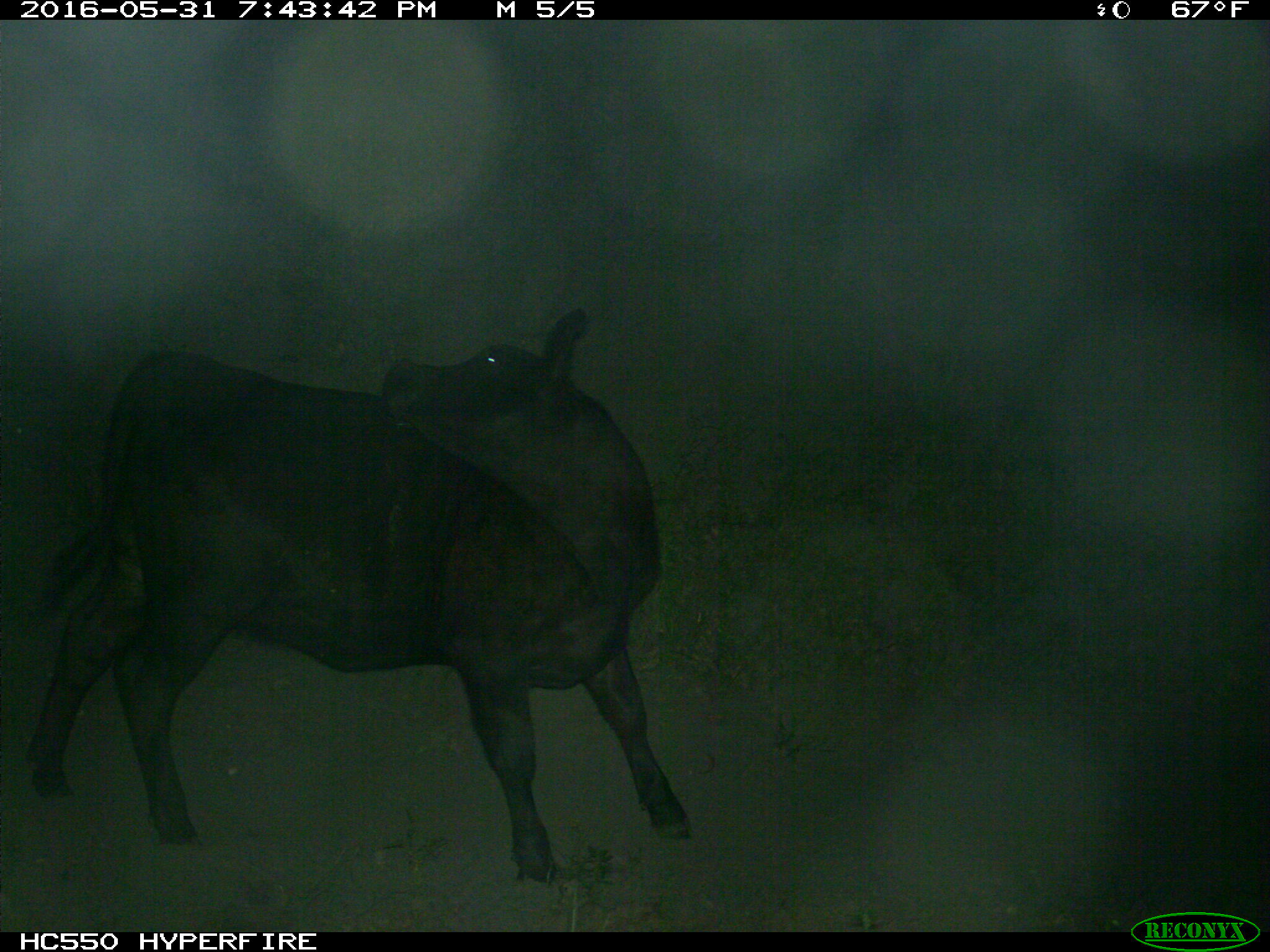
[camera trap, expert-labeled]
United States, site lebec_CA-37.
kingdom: Animalia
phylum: Chordata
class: Mammalia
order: Artiodactyla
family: Bovidae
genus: Bos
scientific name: Bos taurus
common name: domestic cow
Bos taurus (domestic cow).